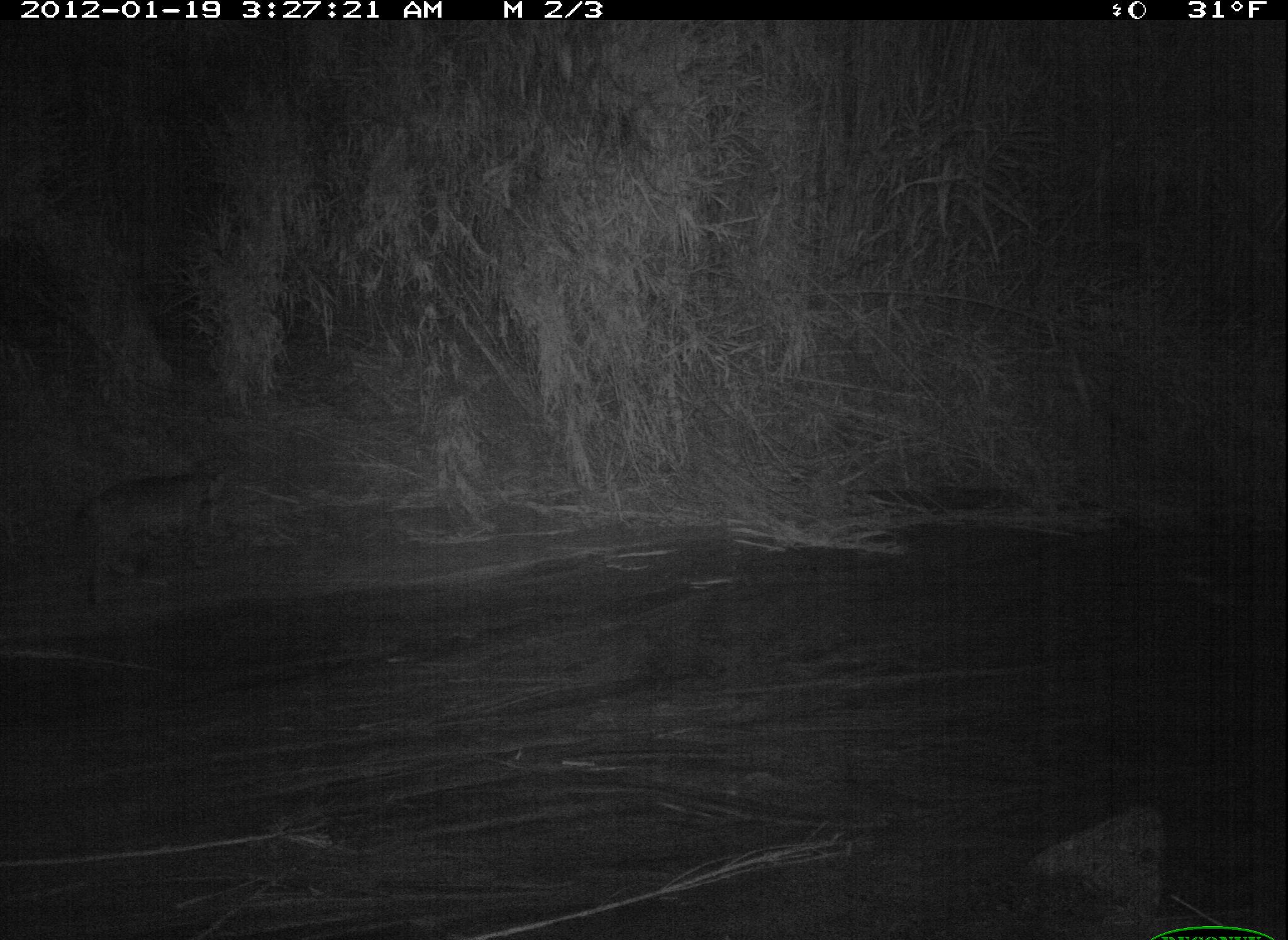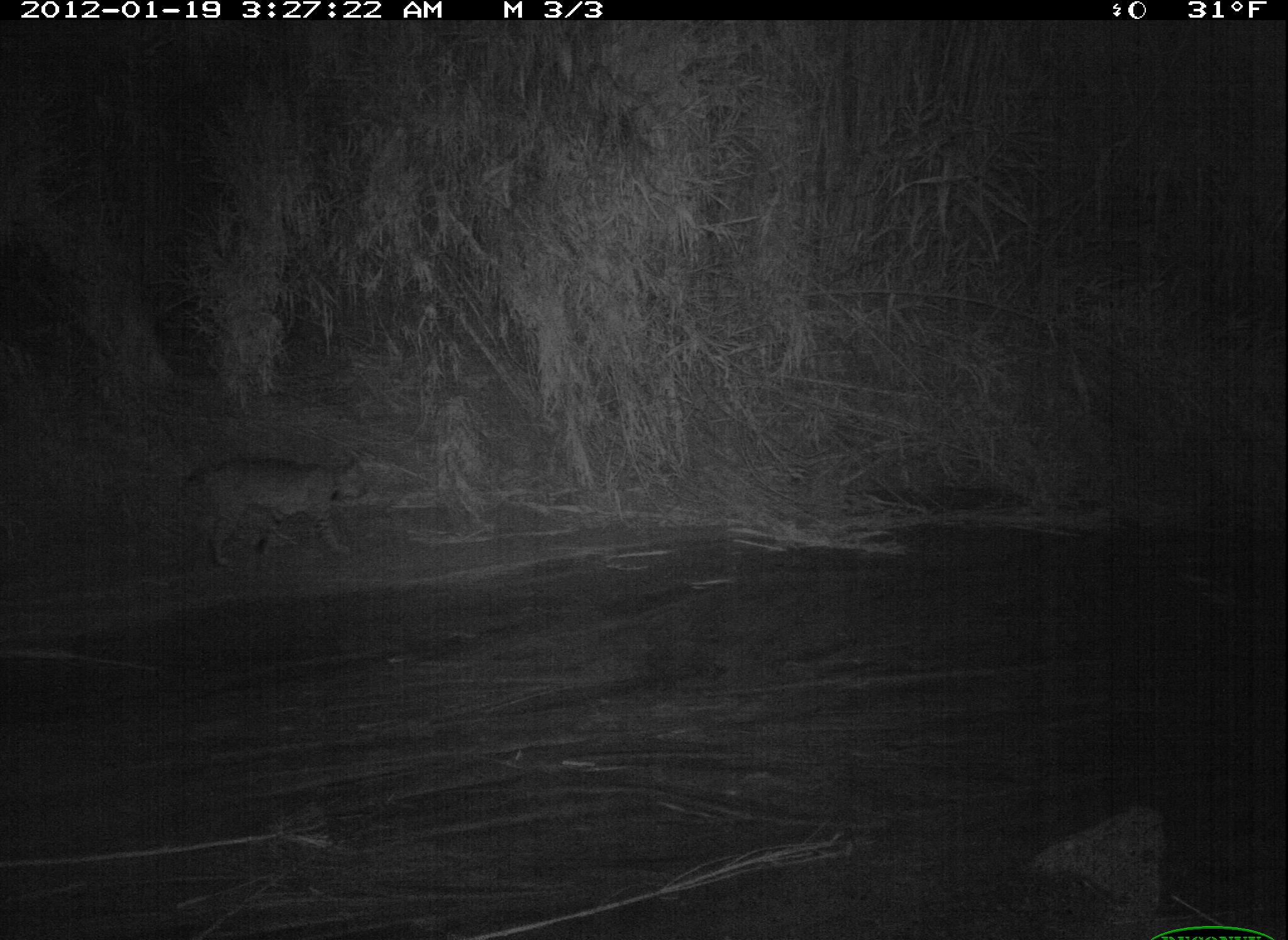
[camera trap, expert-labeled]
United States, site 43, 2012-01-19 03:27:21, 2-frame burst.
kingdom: Animalia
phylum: Chordata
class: Mammalia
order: Carnivora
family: Felidae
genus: Lynx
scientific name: Lynx rufus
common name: bobcat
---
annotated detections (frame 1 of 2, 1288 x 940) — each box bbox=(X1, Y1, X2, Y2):
bobcat: bbox=(61, 445, 279, 607)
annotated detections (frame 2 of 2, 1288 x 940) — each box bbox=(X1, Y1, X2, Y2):
bobcat: bbox=(169, 411, 402, 586)